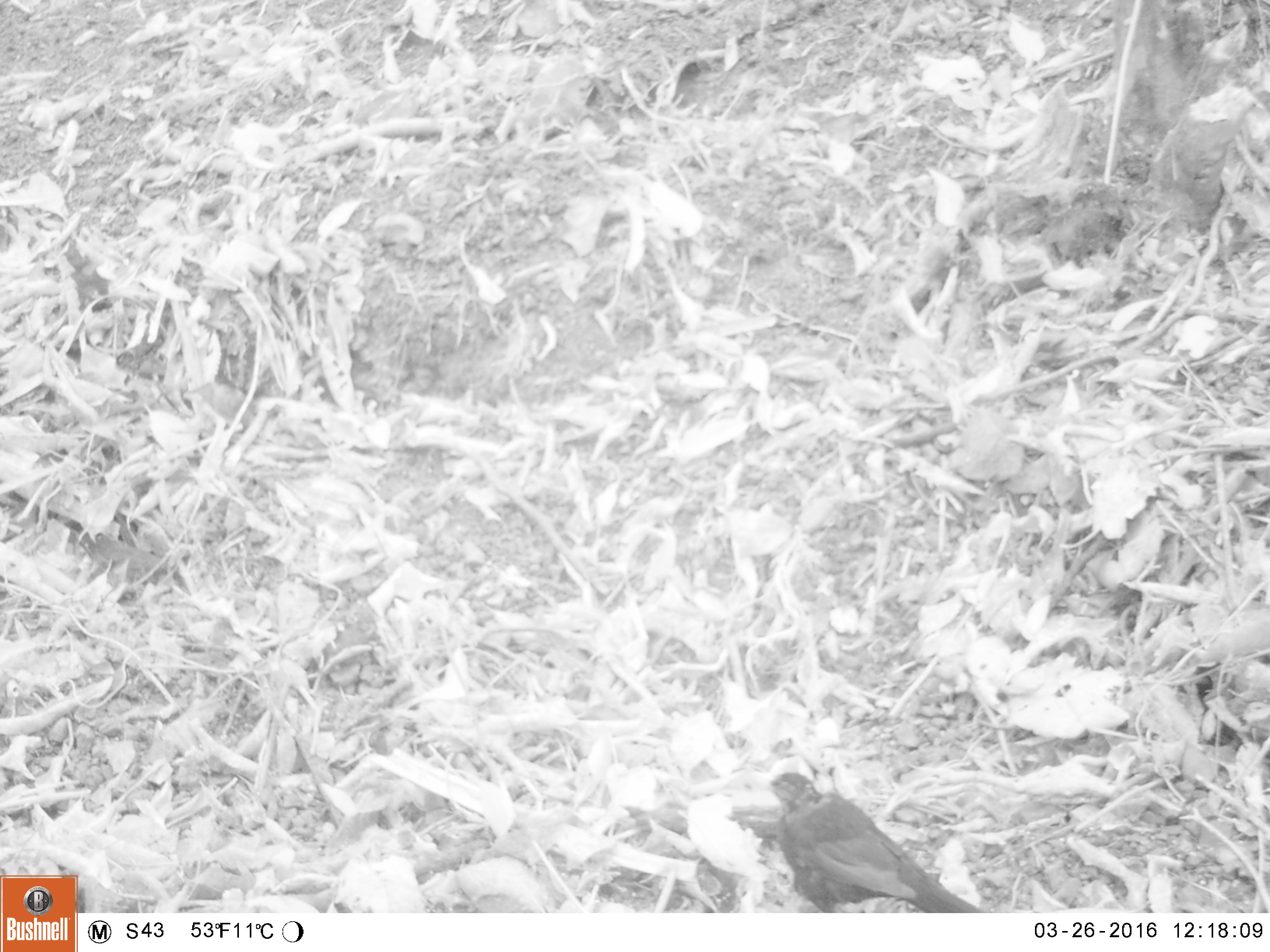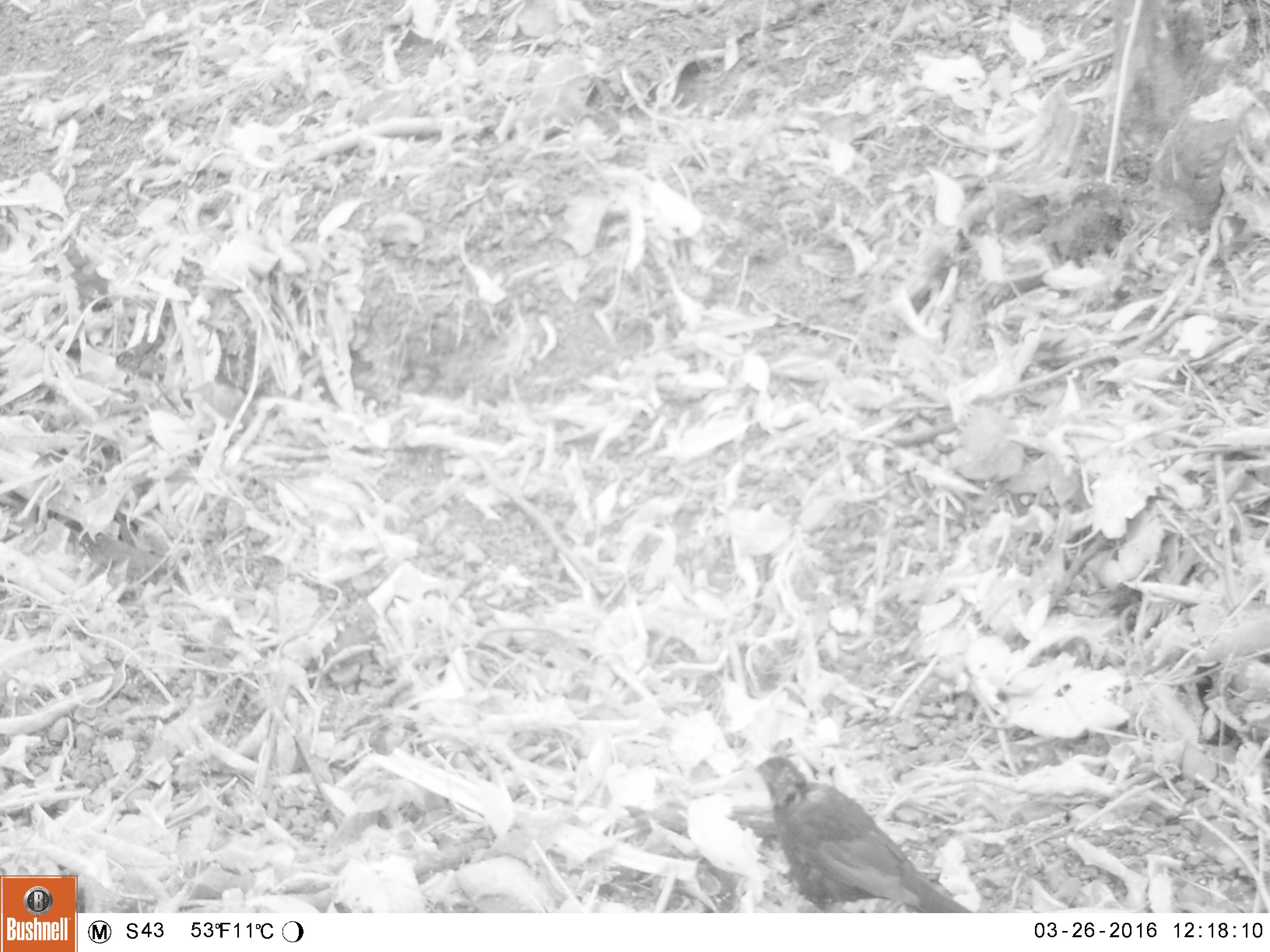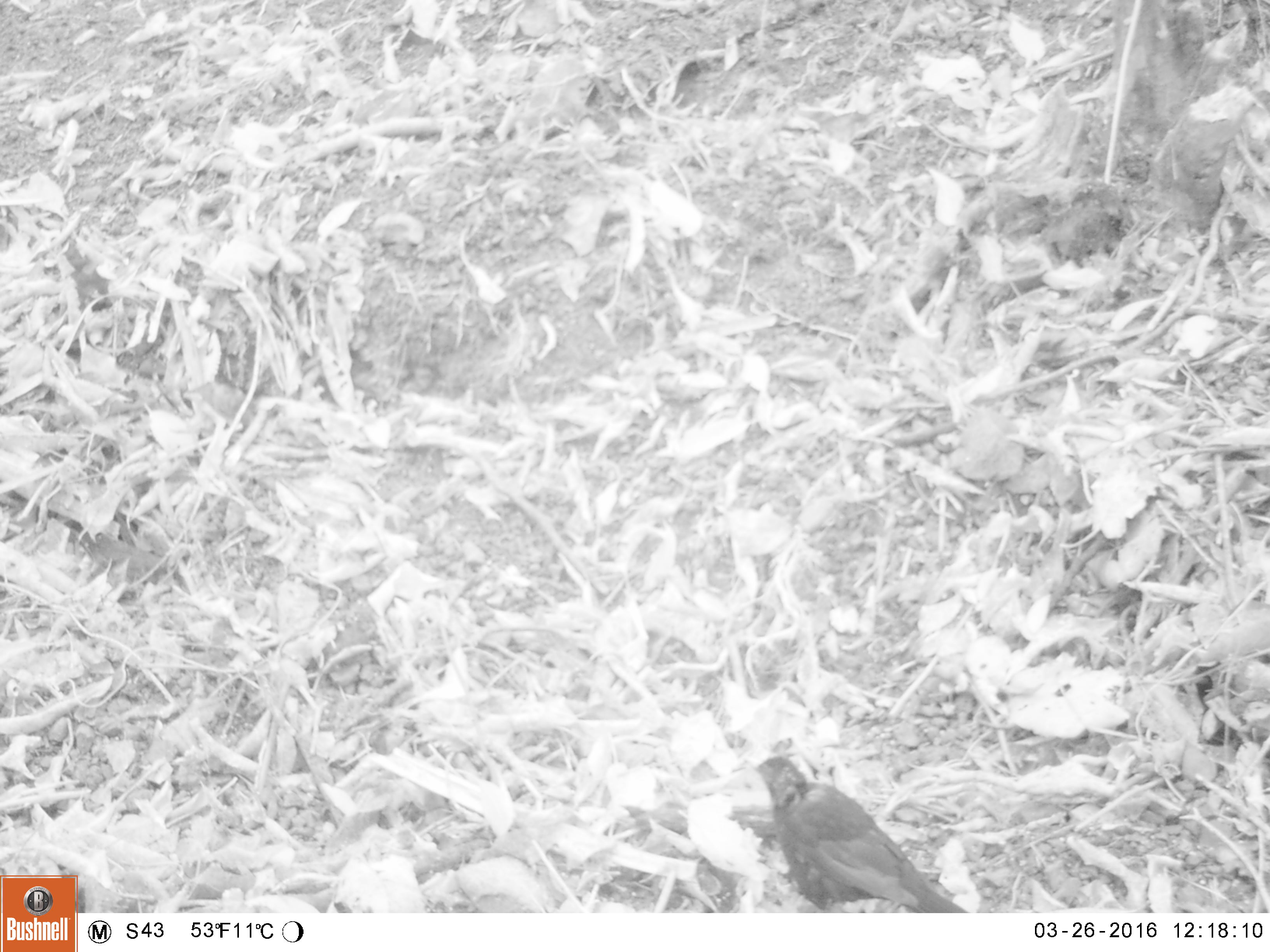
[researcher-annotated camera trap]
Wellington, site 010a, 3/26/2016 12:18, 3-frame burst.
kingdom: Animalia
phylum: Chordata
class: Aves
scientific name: Aves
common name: bird